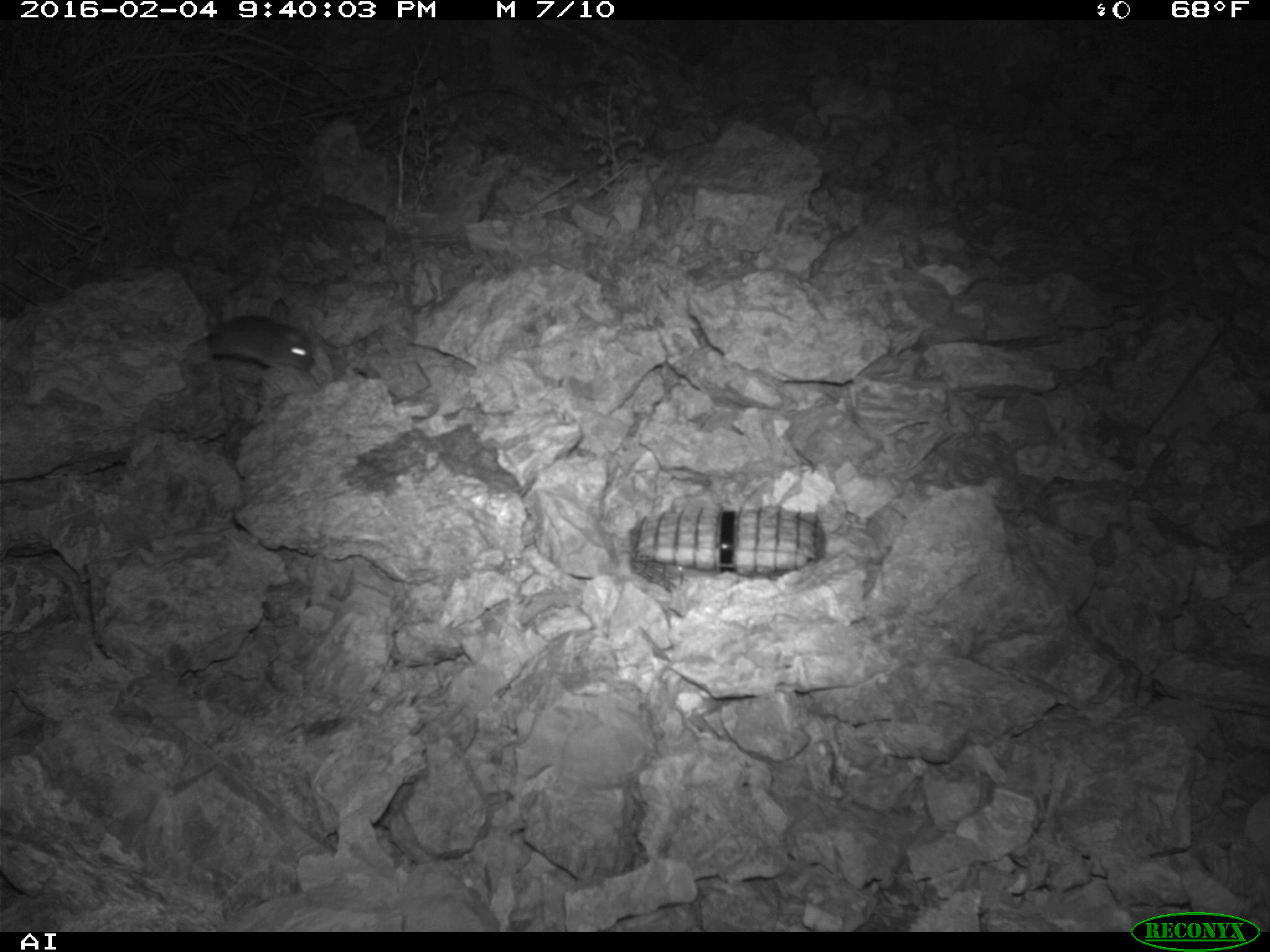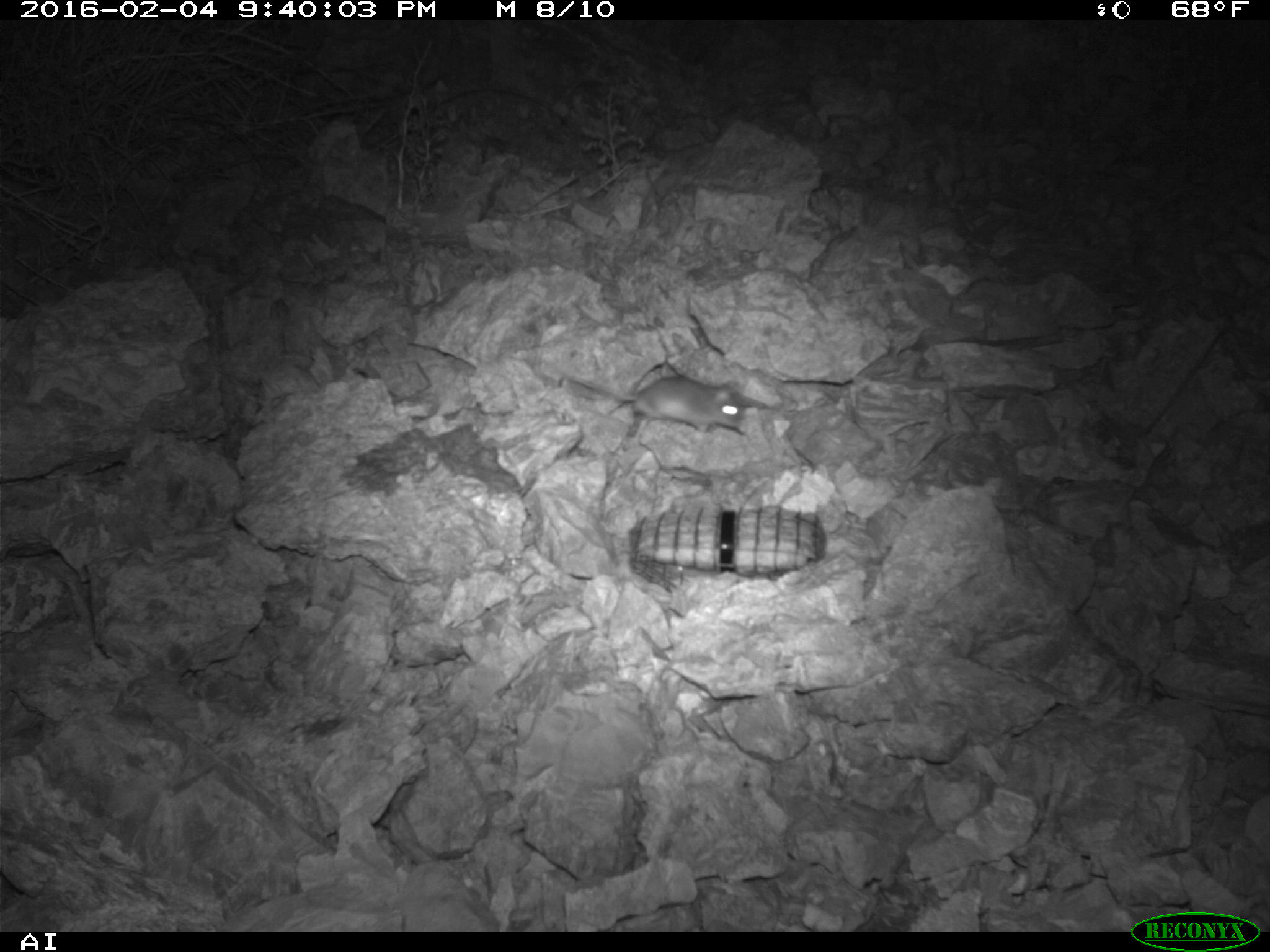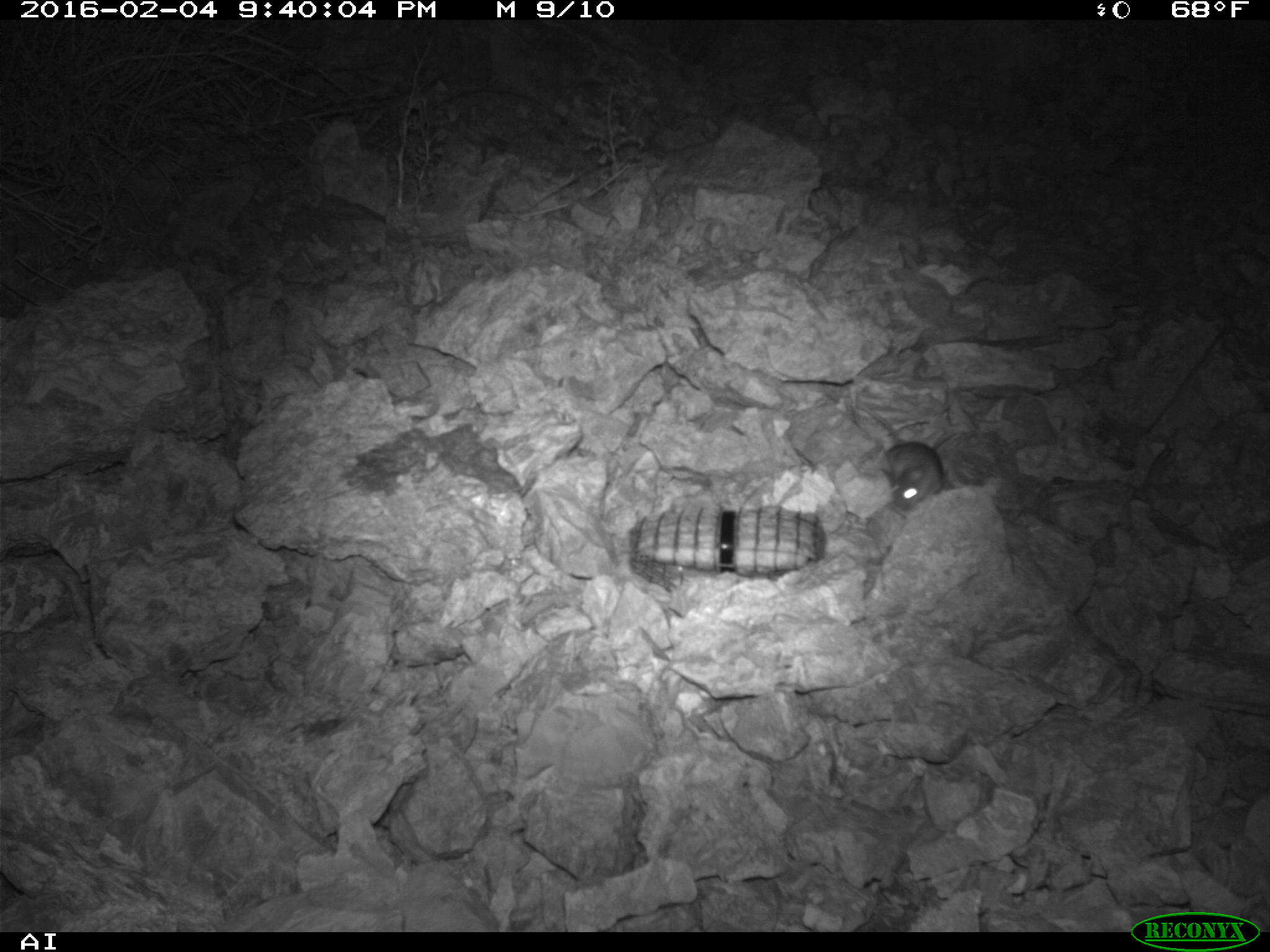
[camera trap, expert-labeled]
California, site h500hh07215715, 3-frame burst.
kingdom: Animalia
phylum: Chordata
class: Mammalia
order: Rodentia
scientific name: Rodentia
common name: rodent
Rodent (Rodentia).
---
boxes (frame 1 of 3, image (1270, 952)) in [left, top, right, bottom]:
rodent: [206, 313, 316, 373]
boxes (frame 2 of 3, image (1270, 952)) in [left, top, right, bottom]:
rodent: [557, 372, 771, 435]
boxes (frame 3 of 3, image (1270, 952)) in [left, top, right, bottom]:
rodent: [859, 403, 944, 510]